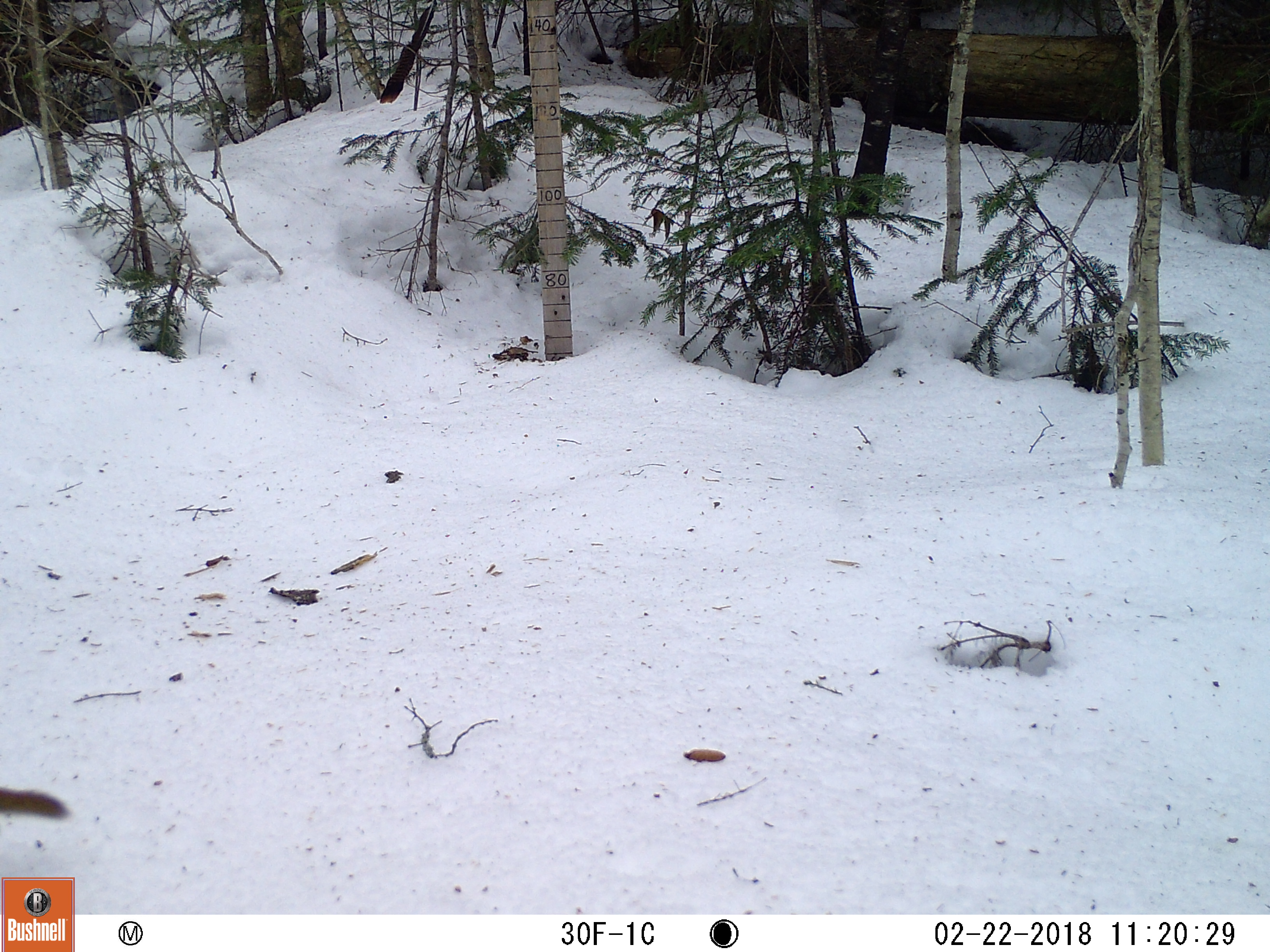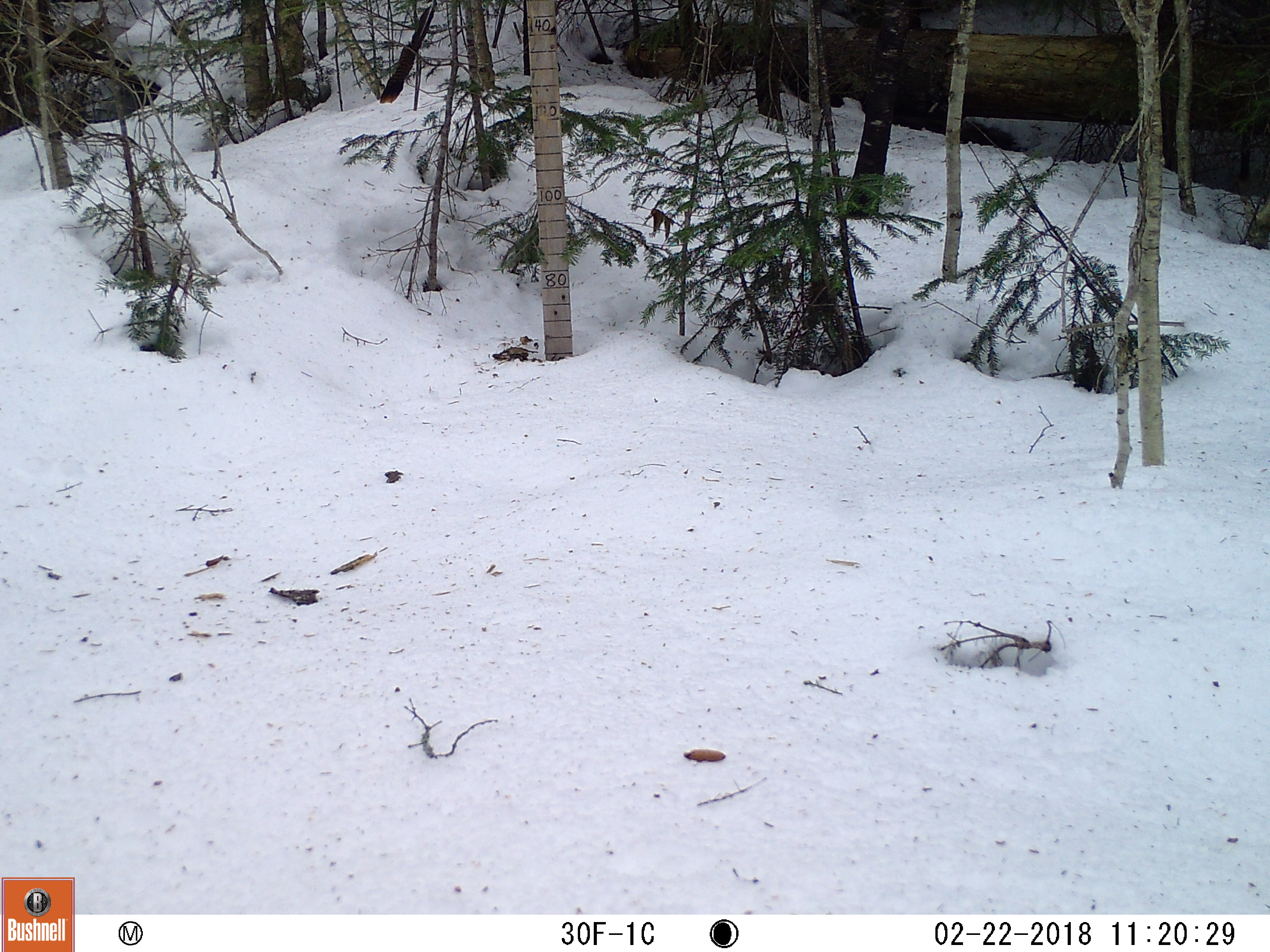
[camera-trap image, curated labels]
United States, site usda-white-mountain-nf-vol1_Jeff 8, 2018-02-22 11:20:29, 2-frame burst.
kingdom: Animalia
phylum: Chordata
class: Mammalia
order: Rodentia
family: Sciuridae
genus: Tamiasciurus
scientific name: Tamiasciurus hudsonicus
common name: red squirrel